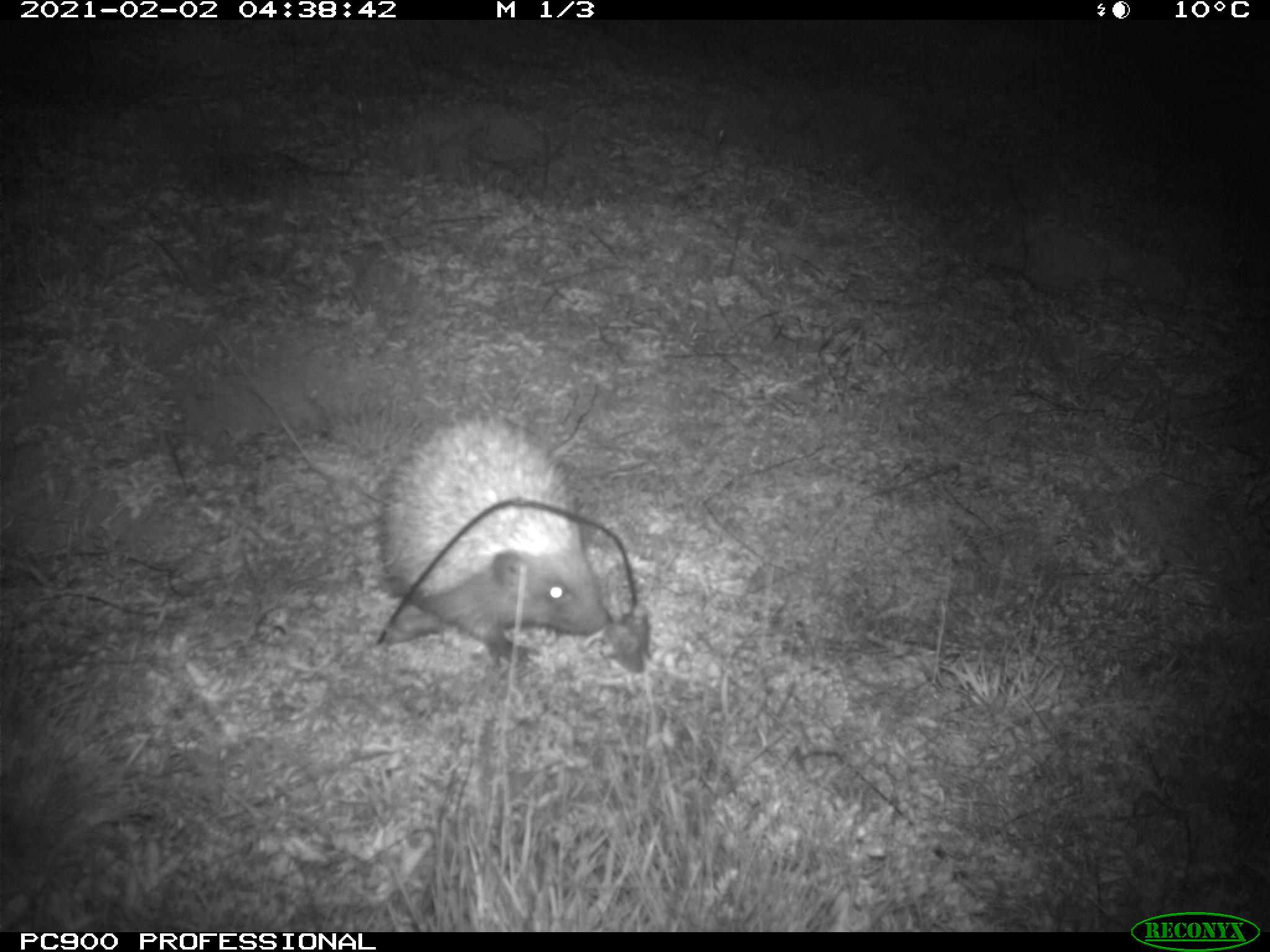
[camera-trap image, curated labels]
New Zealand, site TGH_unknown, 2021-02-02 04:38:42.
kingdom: Animalia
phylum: Chordata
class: Mammalia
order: Eulipotyphla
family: Erinaceidae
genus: Erinaceus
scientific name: Erinaceus europaeus europaeus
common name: european hedgehog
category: hedgehog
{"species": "hedgehog (european hedgehog) (Erinaceus europaeus europaeus)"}